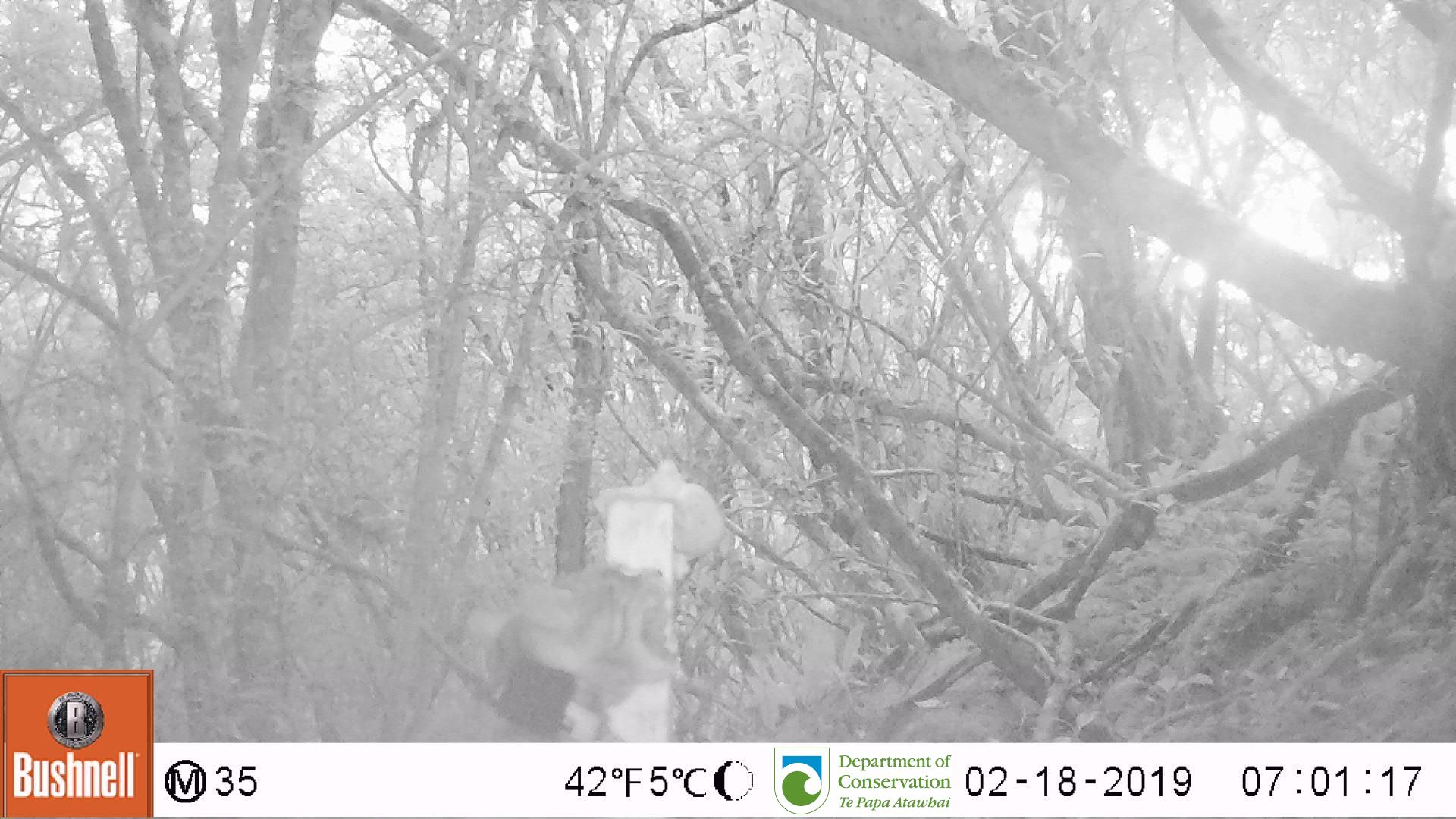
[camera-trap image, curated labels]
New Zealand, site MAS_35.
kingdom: Animalia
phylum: Chordata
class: Mammalia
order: Carnivora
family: Felidae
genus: Felis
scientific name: Felis catus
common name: domestic cat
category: cat